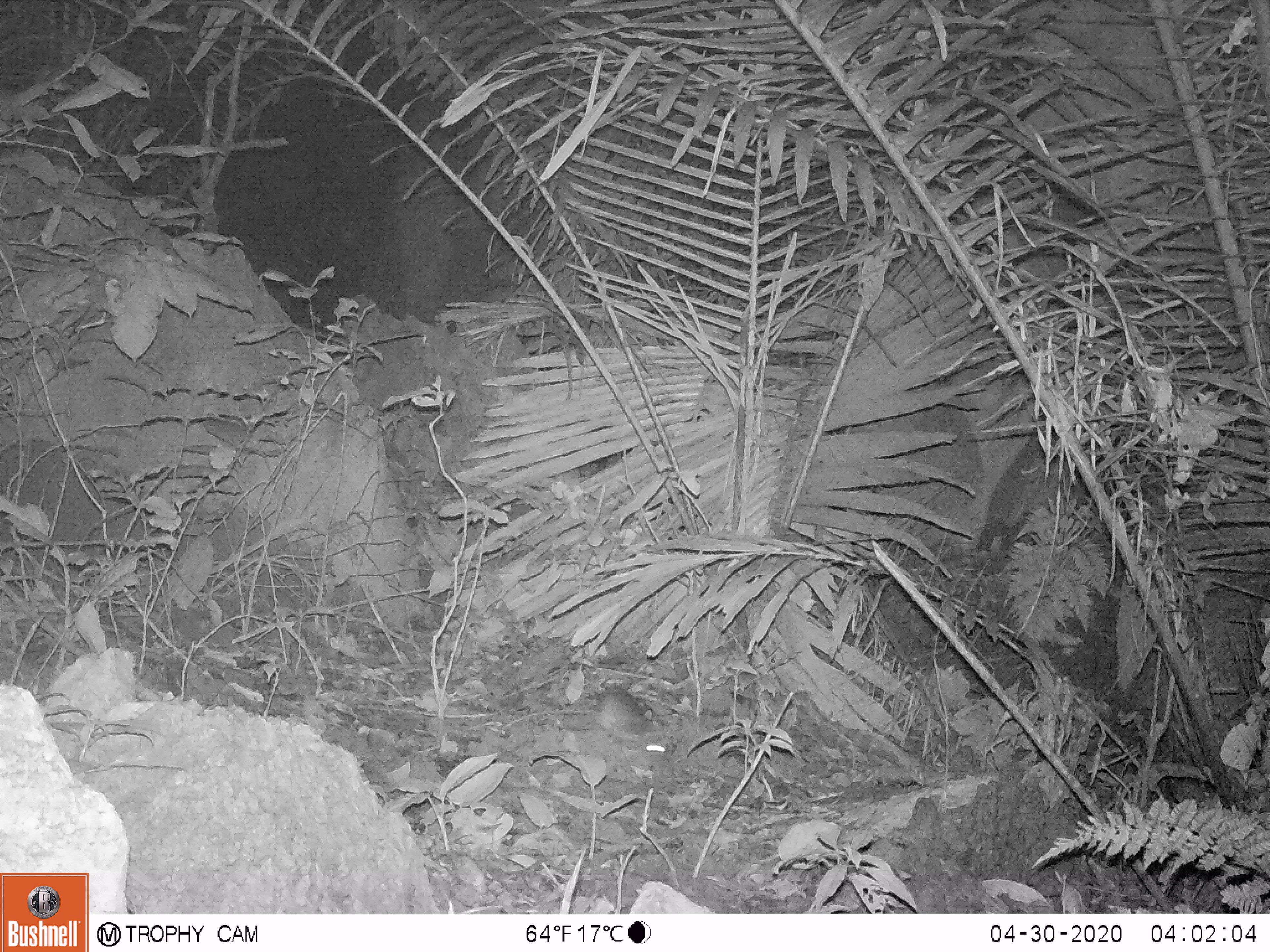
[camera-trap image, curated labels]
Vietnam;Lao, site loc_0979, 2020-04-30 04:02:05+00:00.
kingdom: Animalia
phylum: Chordata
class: Mammalia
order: Rodentia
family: Muridae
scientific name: Muridae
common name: old-world mice and rats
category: unidentified murid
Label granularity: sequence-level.